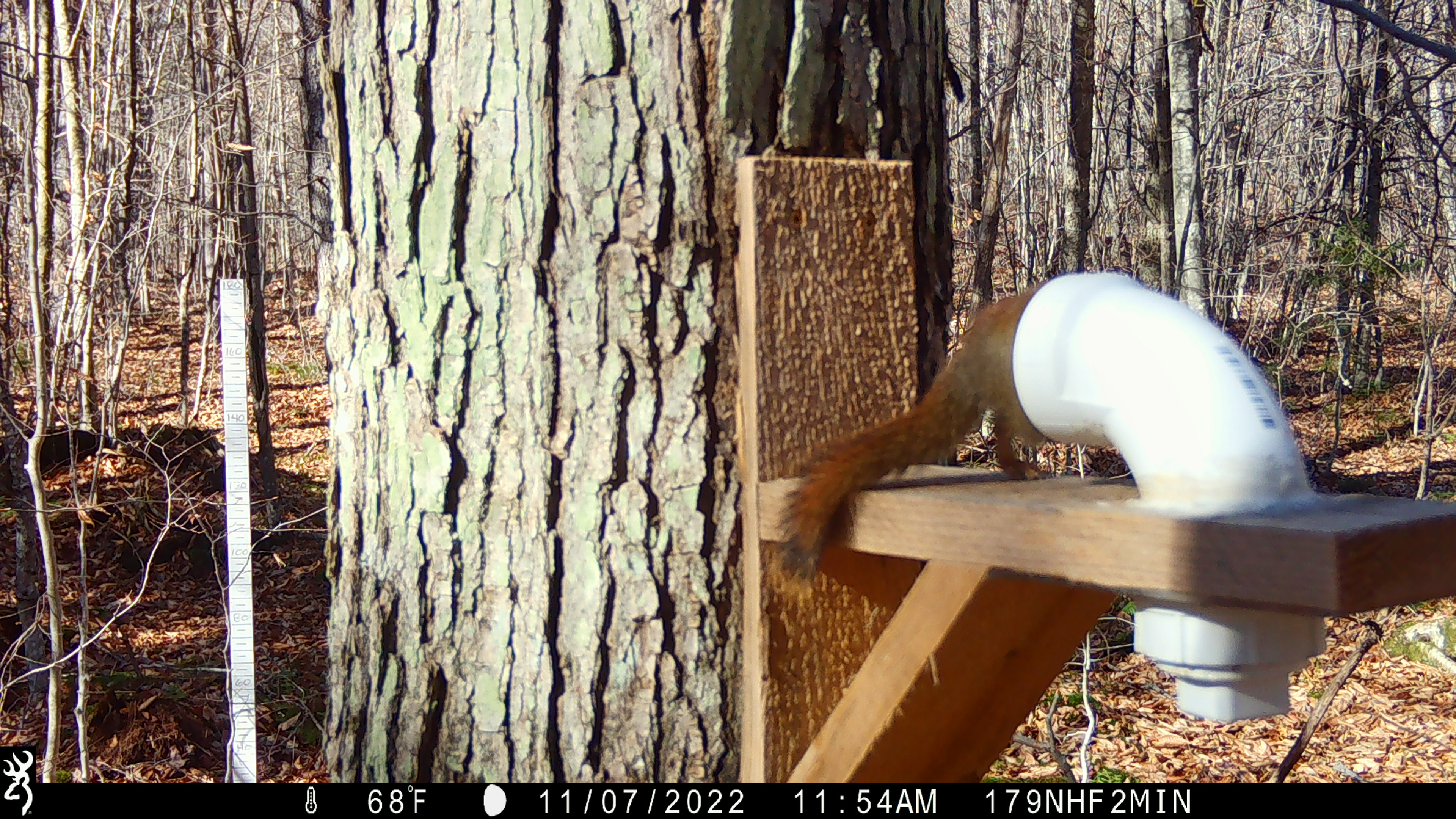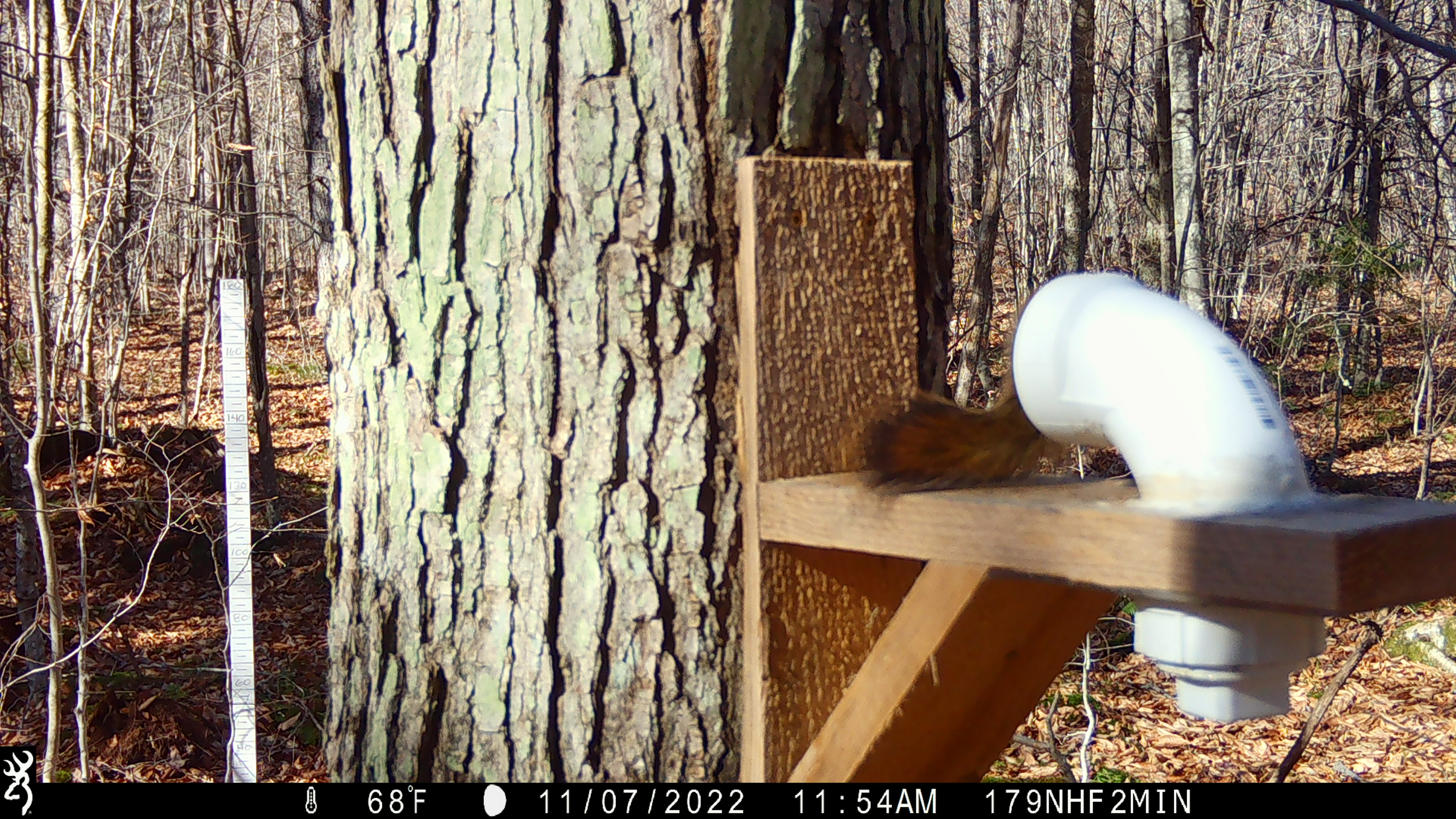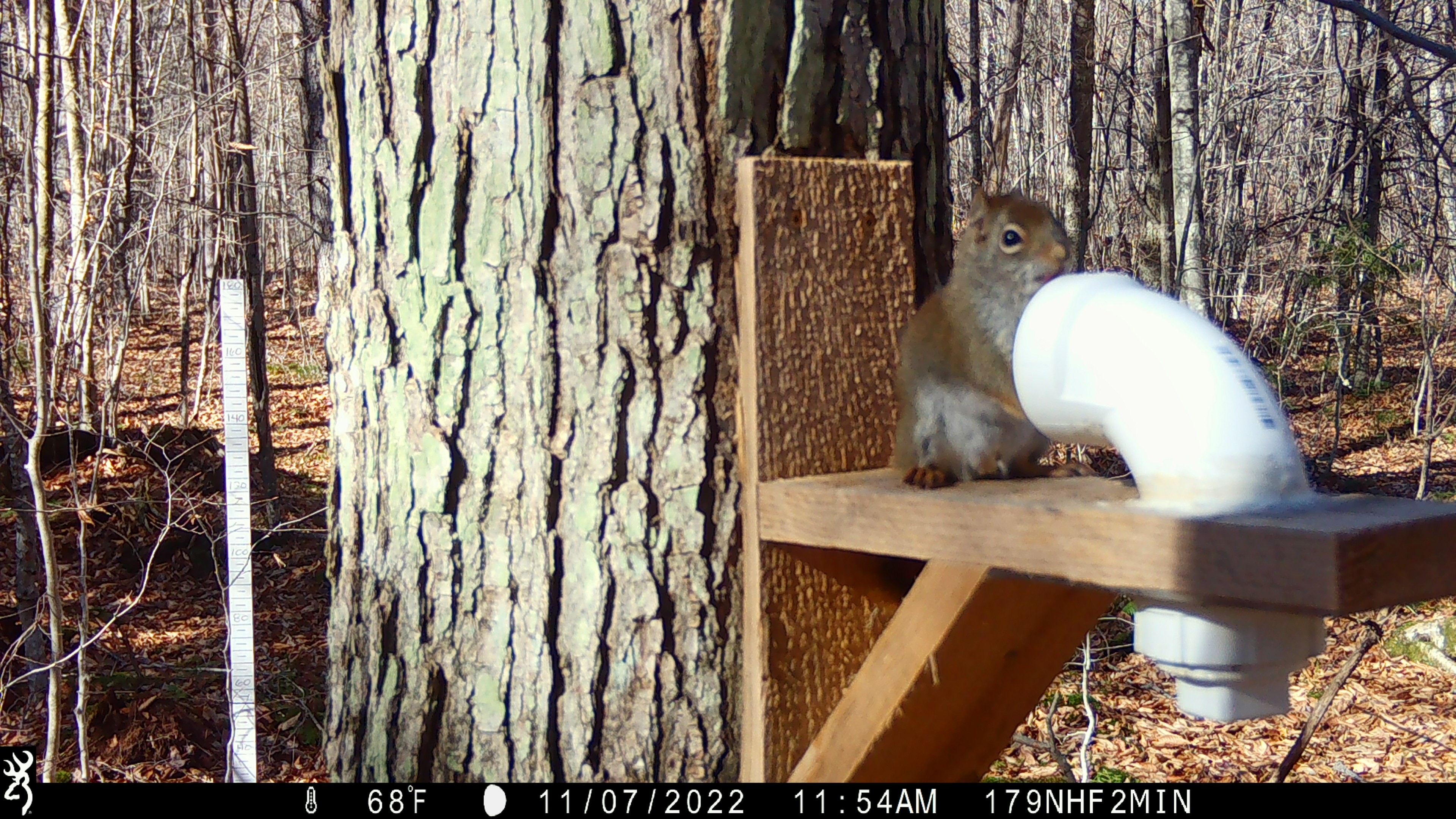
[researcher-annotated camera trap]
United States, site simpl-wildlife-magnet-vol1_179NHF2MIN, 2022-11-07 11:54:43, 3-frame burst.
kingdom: Animalia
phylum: Chordata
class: Mammalia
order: Rodentia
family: Sciuridae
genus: Tamiasciurus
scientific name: Tamiasciurus hudsonicus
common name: red squirrel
Red squirrel (Tamiasciurus hudsonicus).